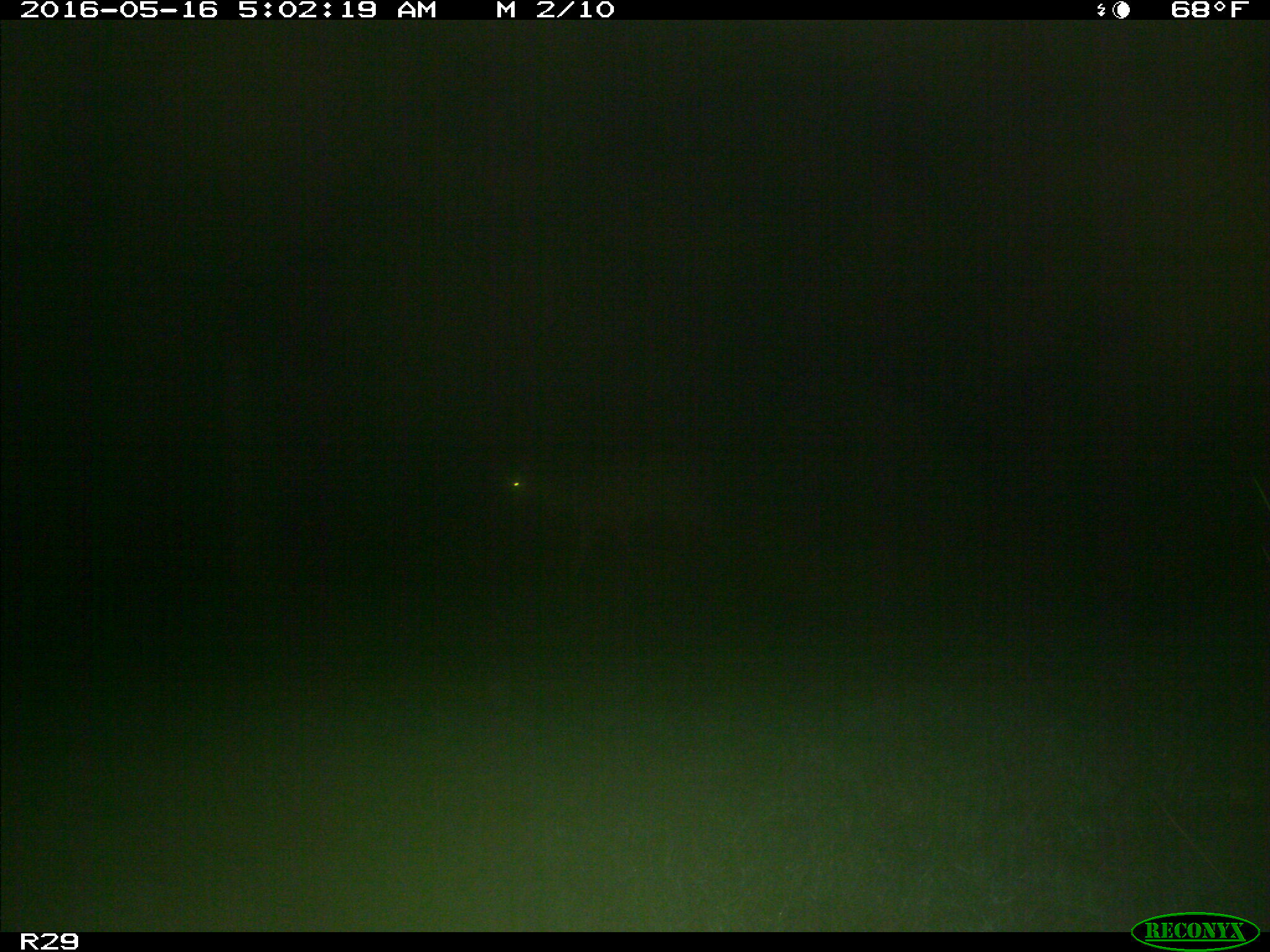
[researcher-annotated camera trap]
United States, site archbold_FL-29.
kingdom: Animalia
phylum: Chordata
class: Mammalia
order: Artiodactyla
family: Cervidae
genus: Odocoileus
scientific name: Odocoileus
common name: deer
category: unidentified deer